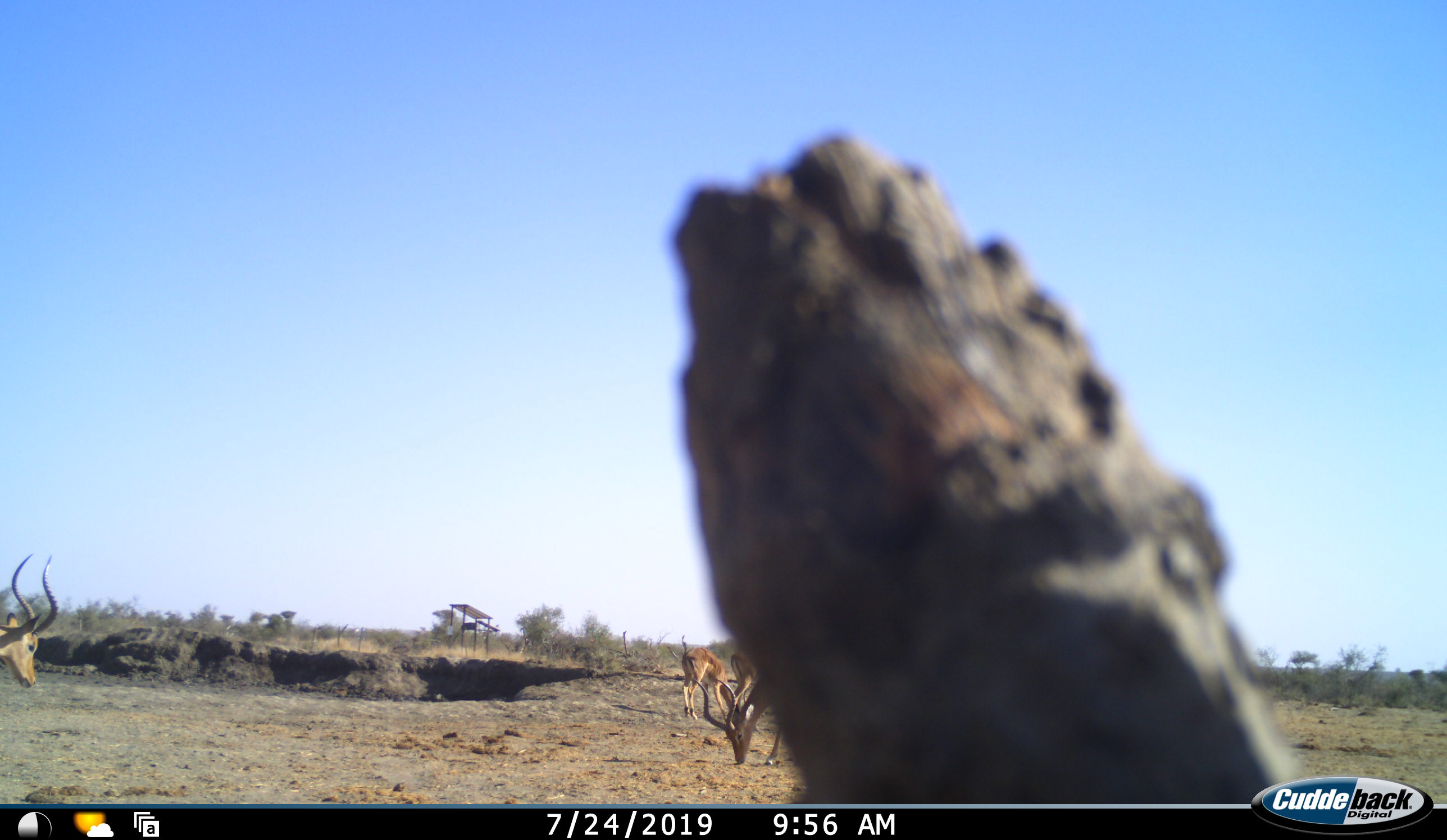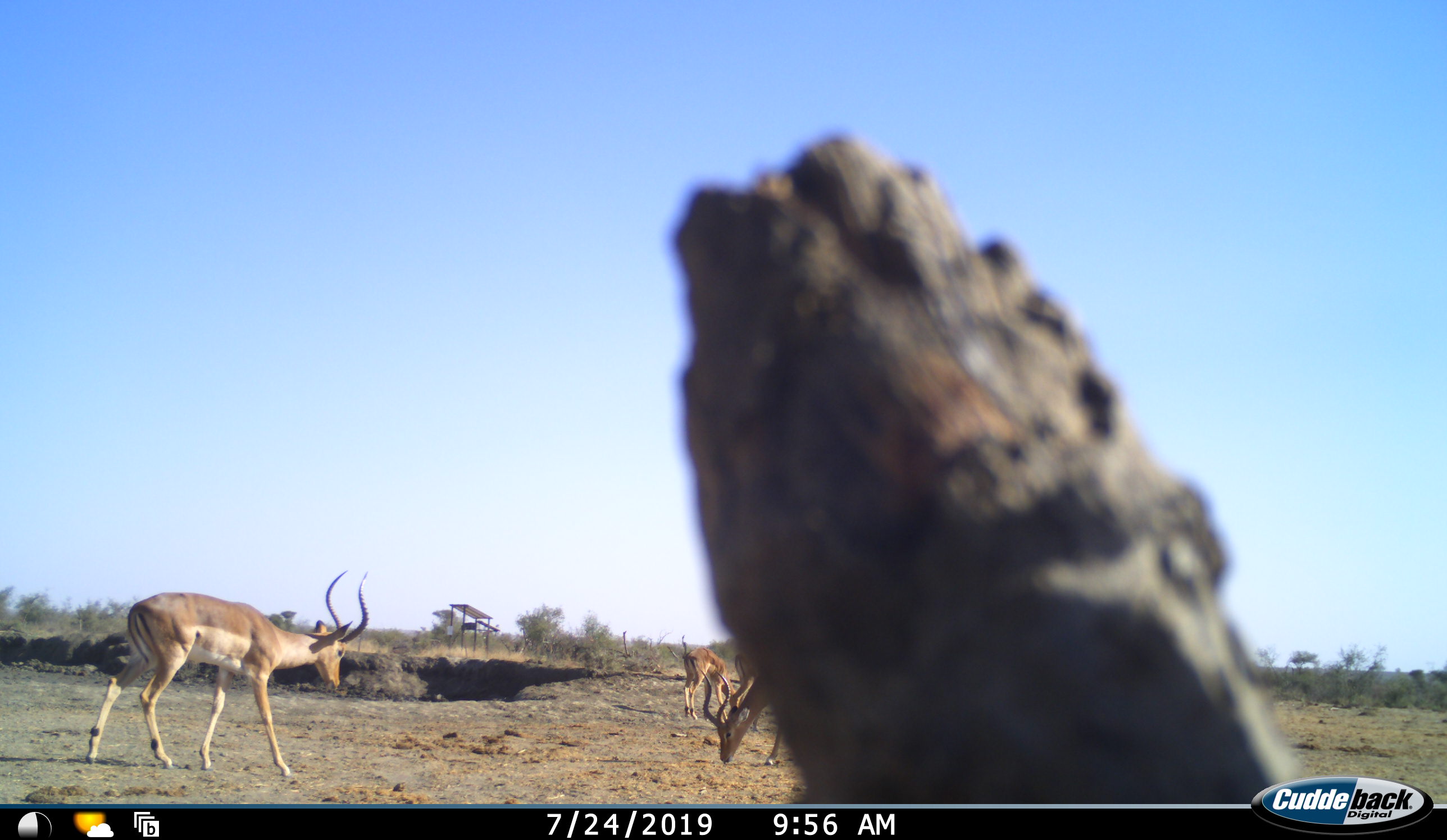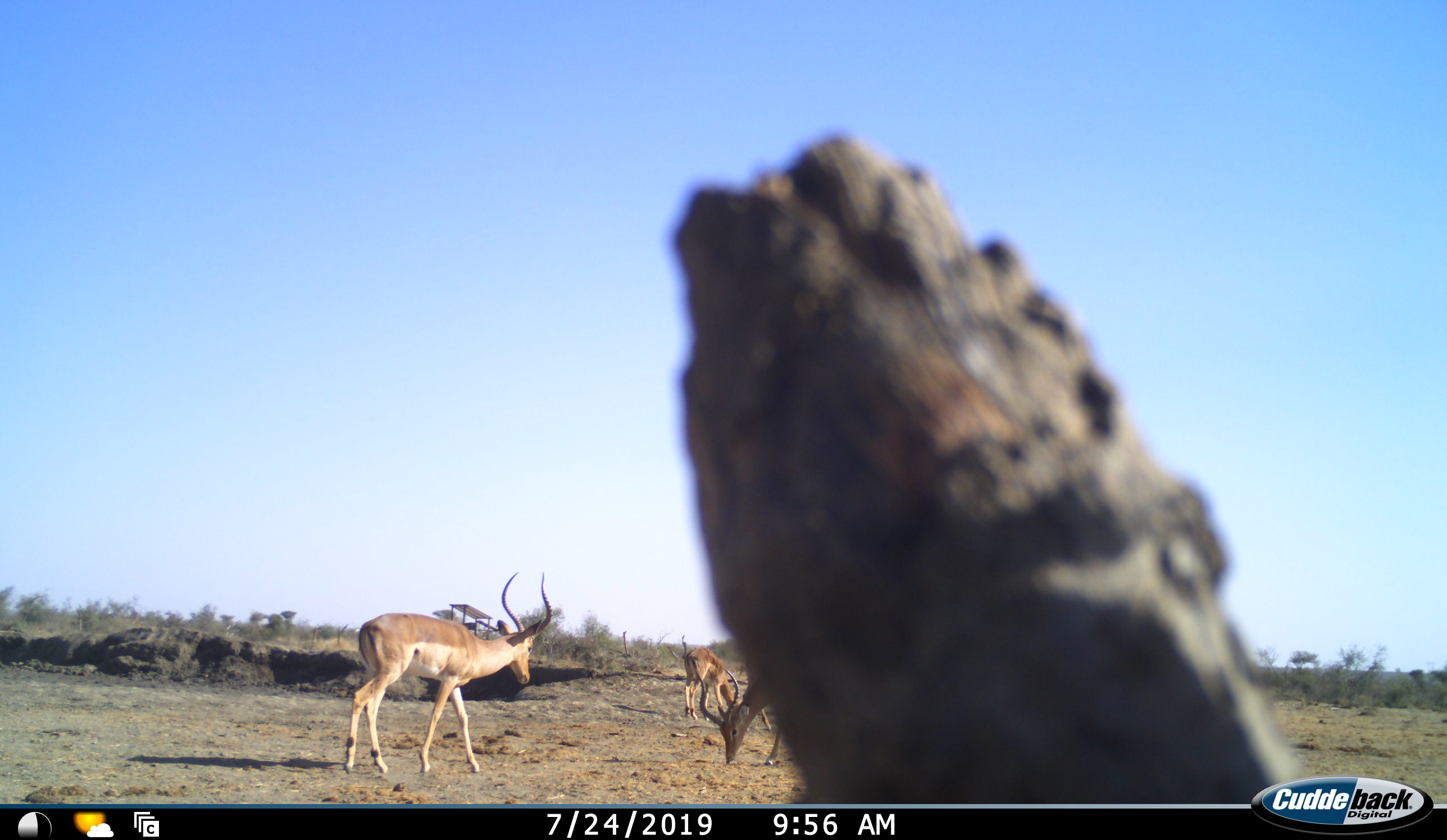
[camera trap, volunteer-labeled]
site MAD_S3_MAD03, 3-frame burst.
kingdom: Animalia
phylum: Chordata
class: Mammalia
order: Artiodactyla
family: Bovidae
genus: Aepyceros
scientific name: Aepyceros melampus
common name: impala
Impala (Aepyceros melampus), count 4. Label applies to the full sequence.